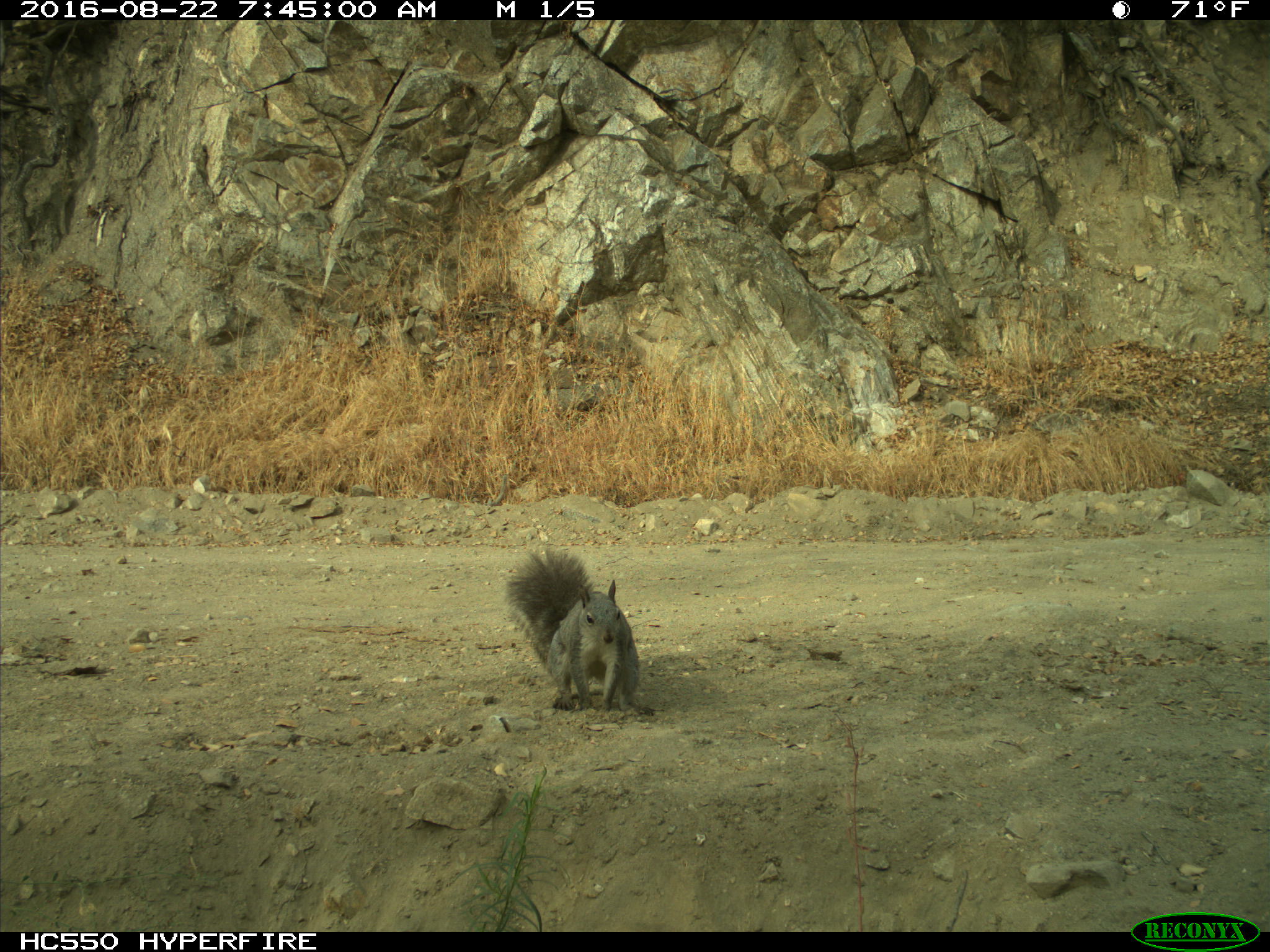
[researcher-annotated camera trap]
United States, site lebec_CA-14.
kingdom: Animalia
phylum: Chordata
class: Mammalia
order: Rodentia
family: Sciuridae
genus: Sciurus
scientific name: Sciurus carolinensis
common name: eastern gray squirrel